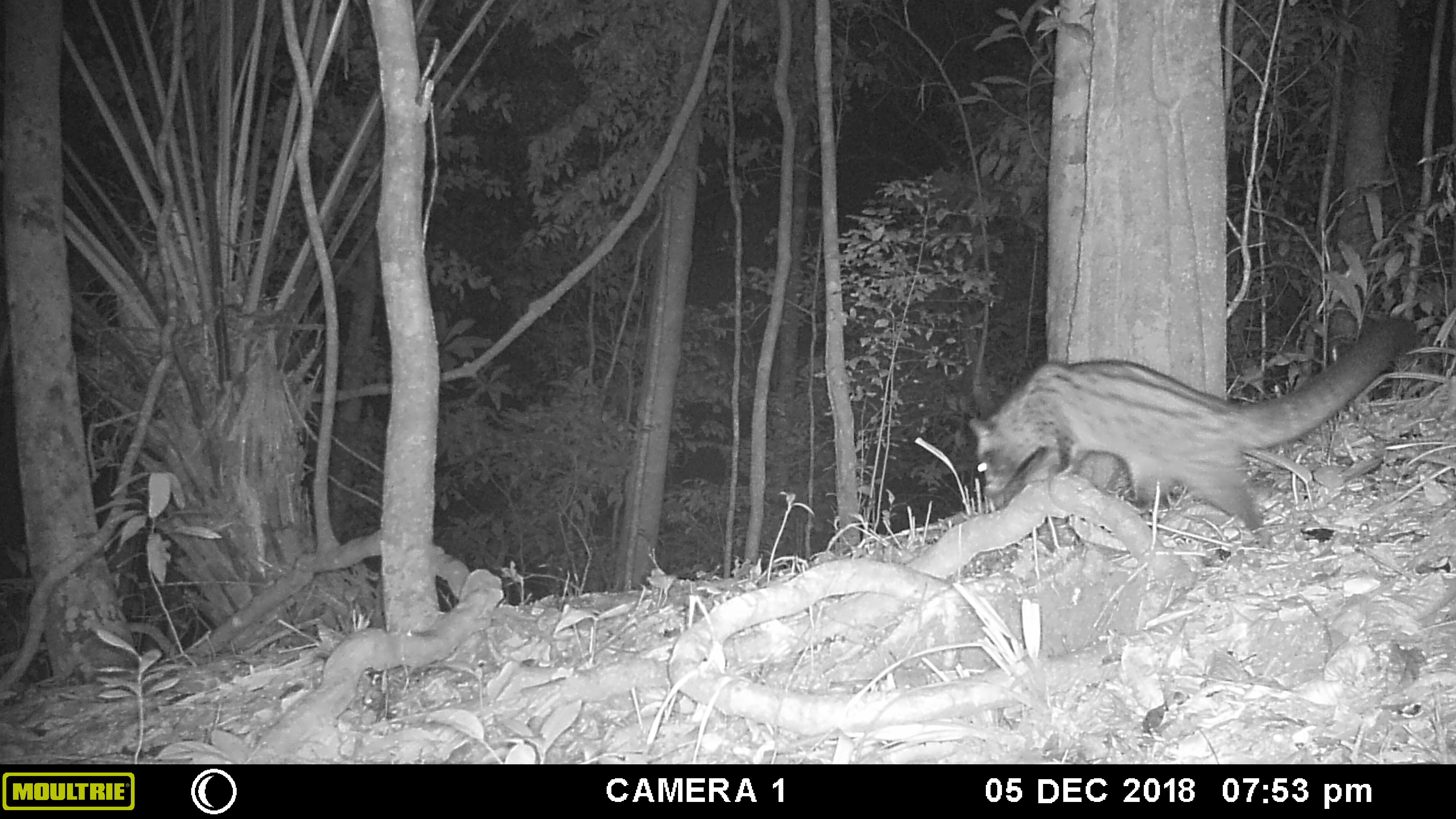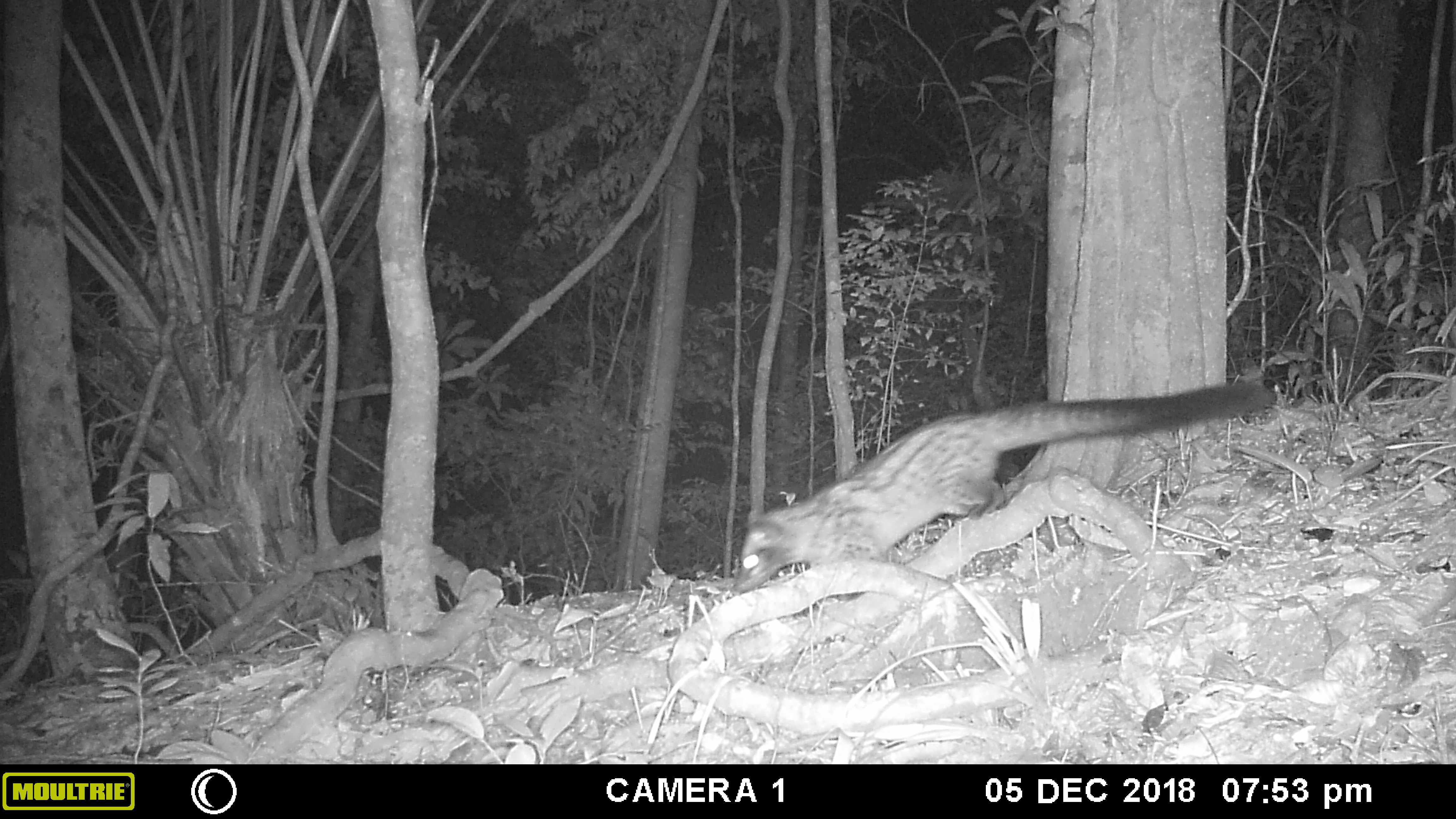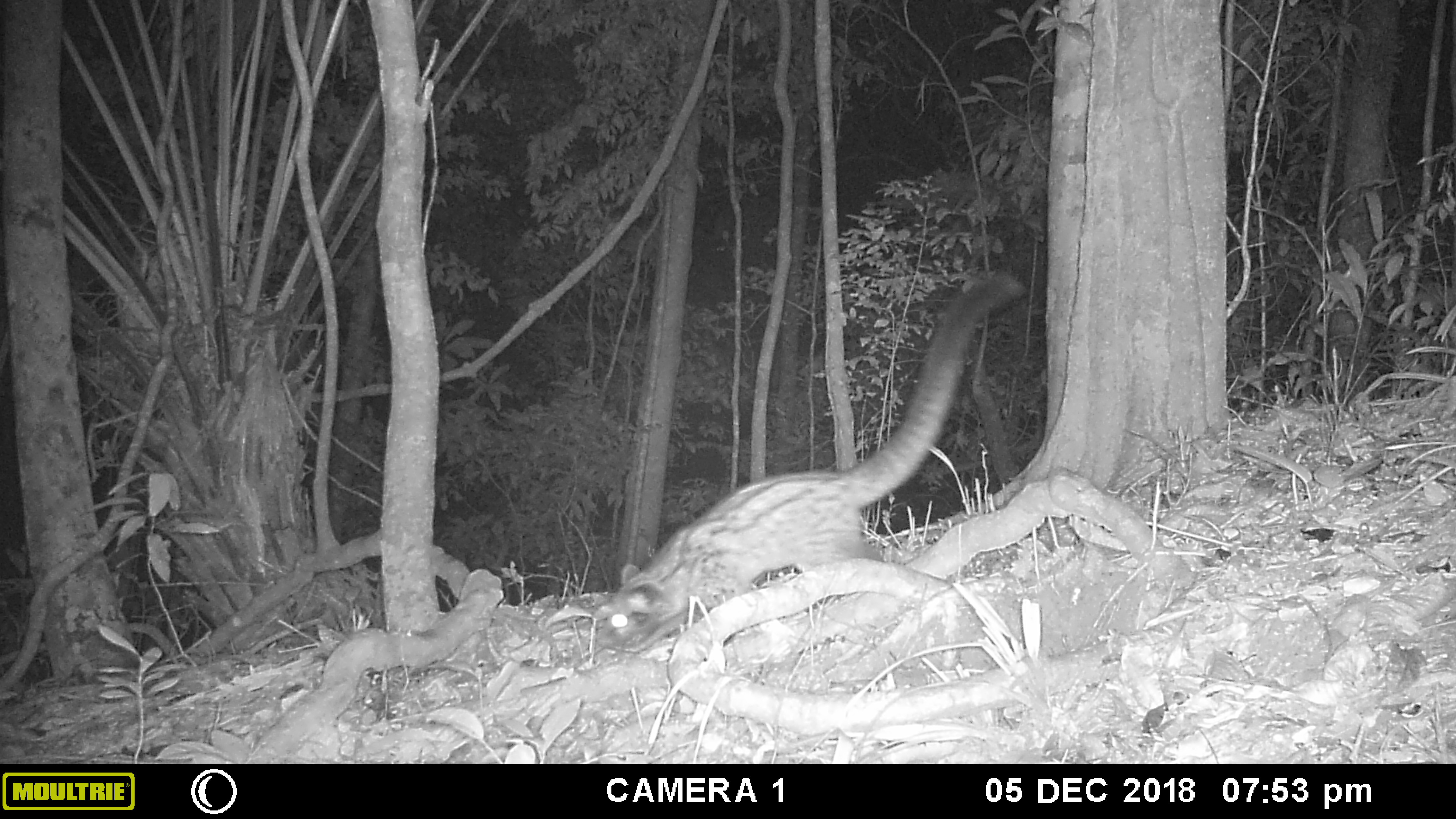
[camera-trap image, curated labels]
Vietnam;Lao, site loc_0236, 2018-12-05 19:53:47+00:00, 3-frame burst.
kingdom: Animalia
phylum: Chordata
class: Mammalia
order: Carnivora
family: Viverridae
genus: Paradoxurus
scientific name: Paradoxurus hermaphroditus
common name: common palm civet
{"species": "common palm civet (Paradoxurus hermaphroditus)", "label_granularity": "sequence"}